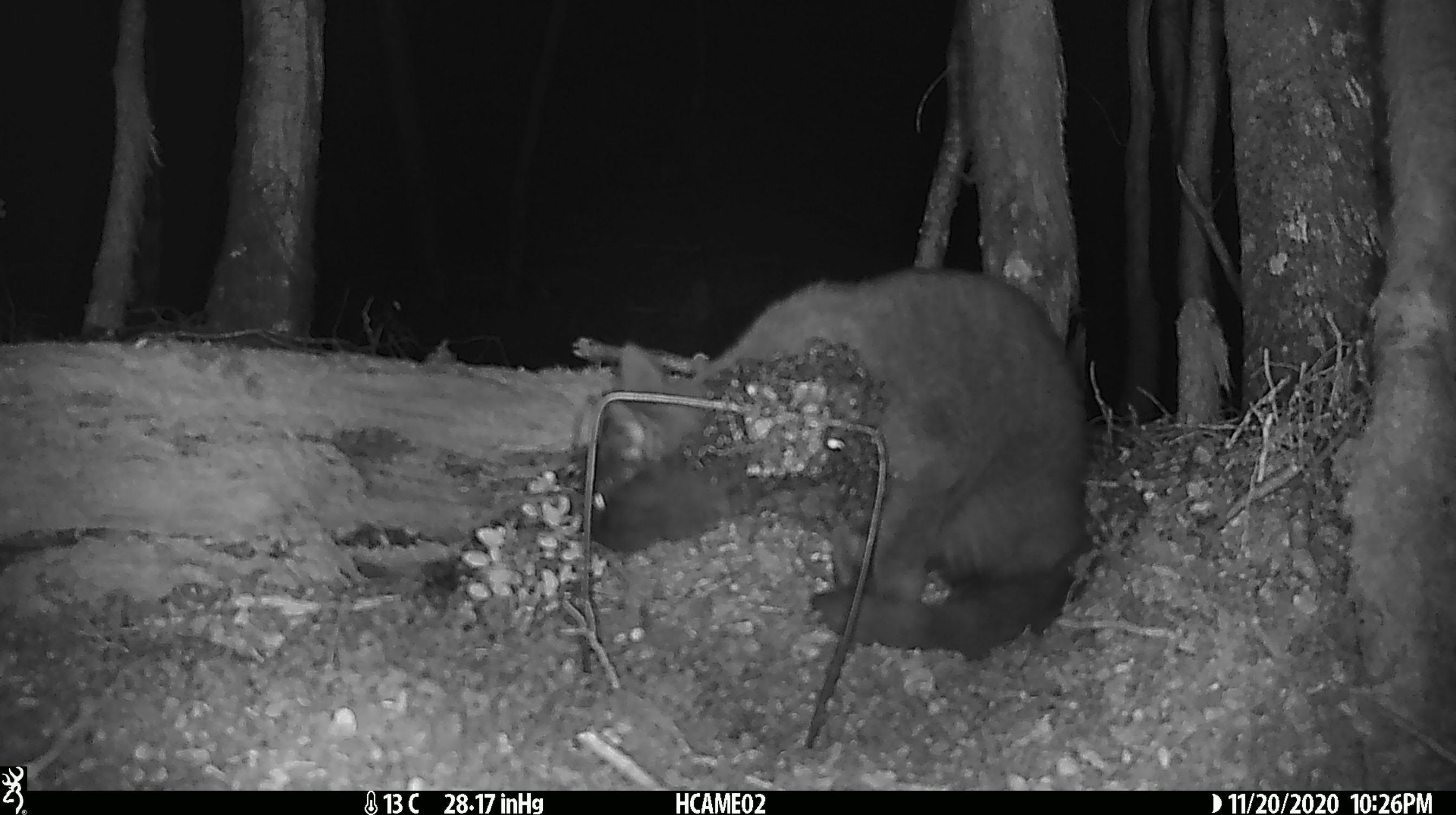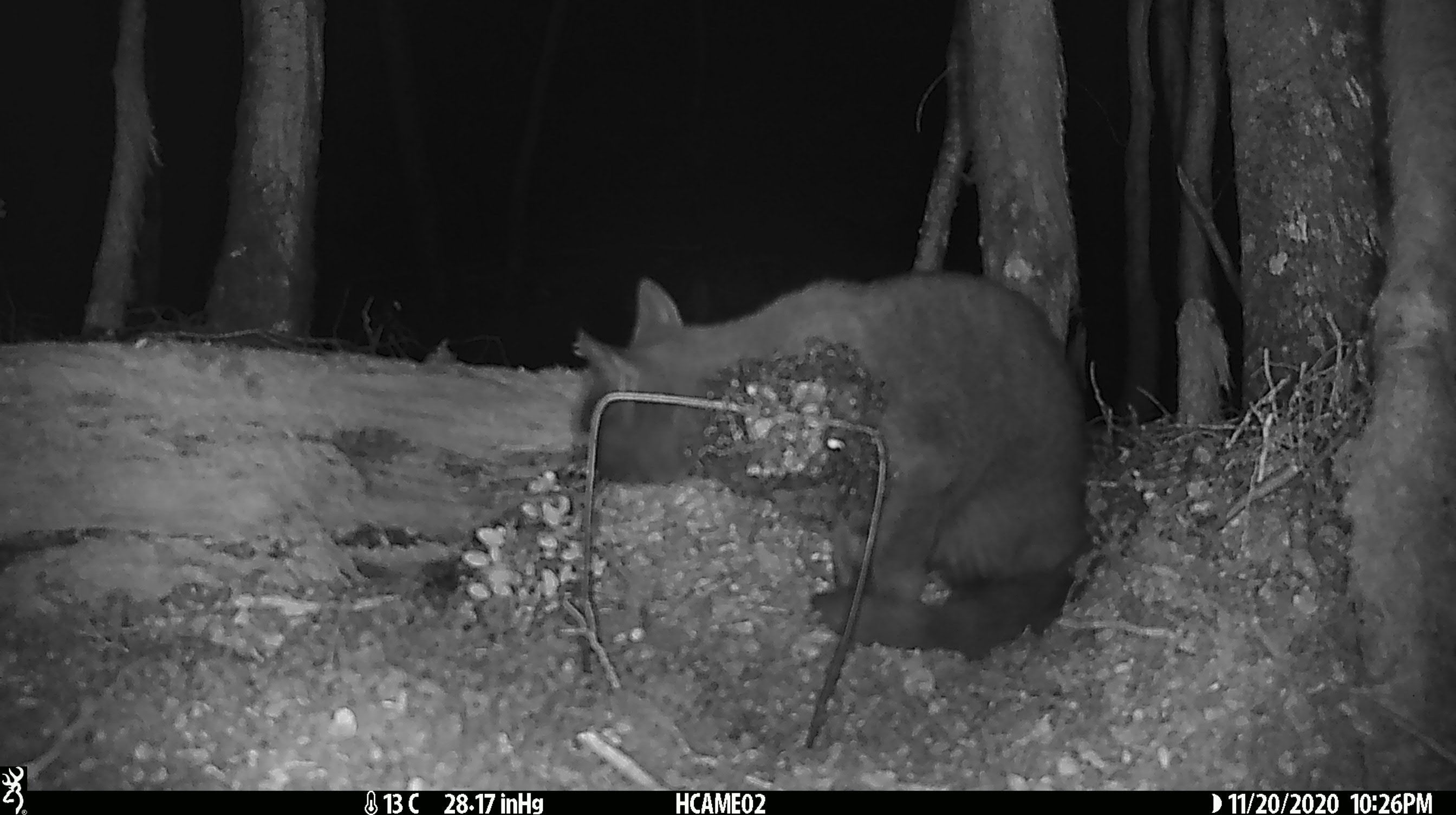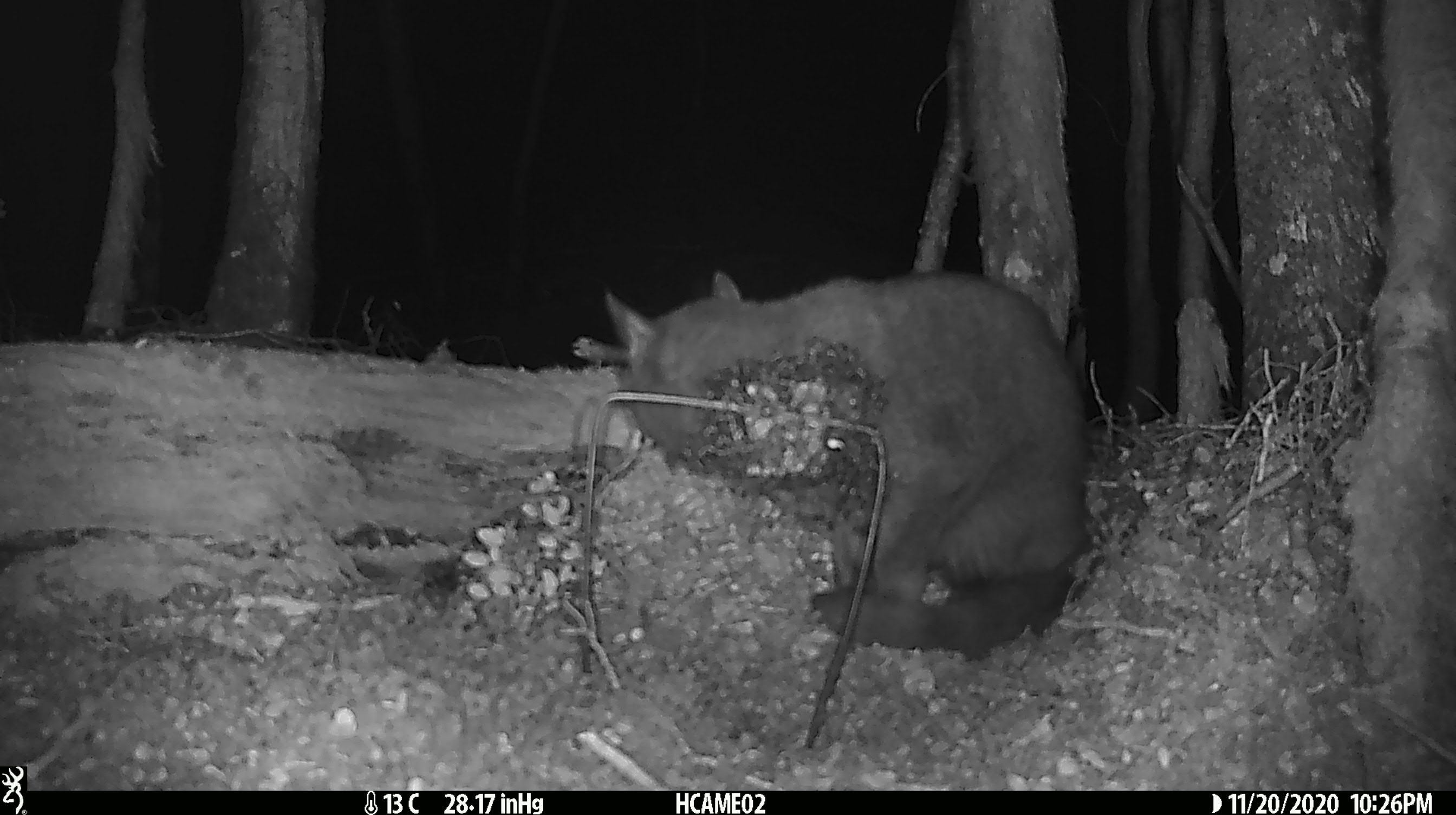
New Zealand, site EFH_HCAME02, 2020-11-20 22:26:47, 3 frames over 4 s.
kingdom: Animalia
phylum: Chordata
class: Mammalia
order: Carnivora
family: Felidae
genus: Felis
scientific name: Felis catus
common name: domestic cat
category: cat